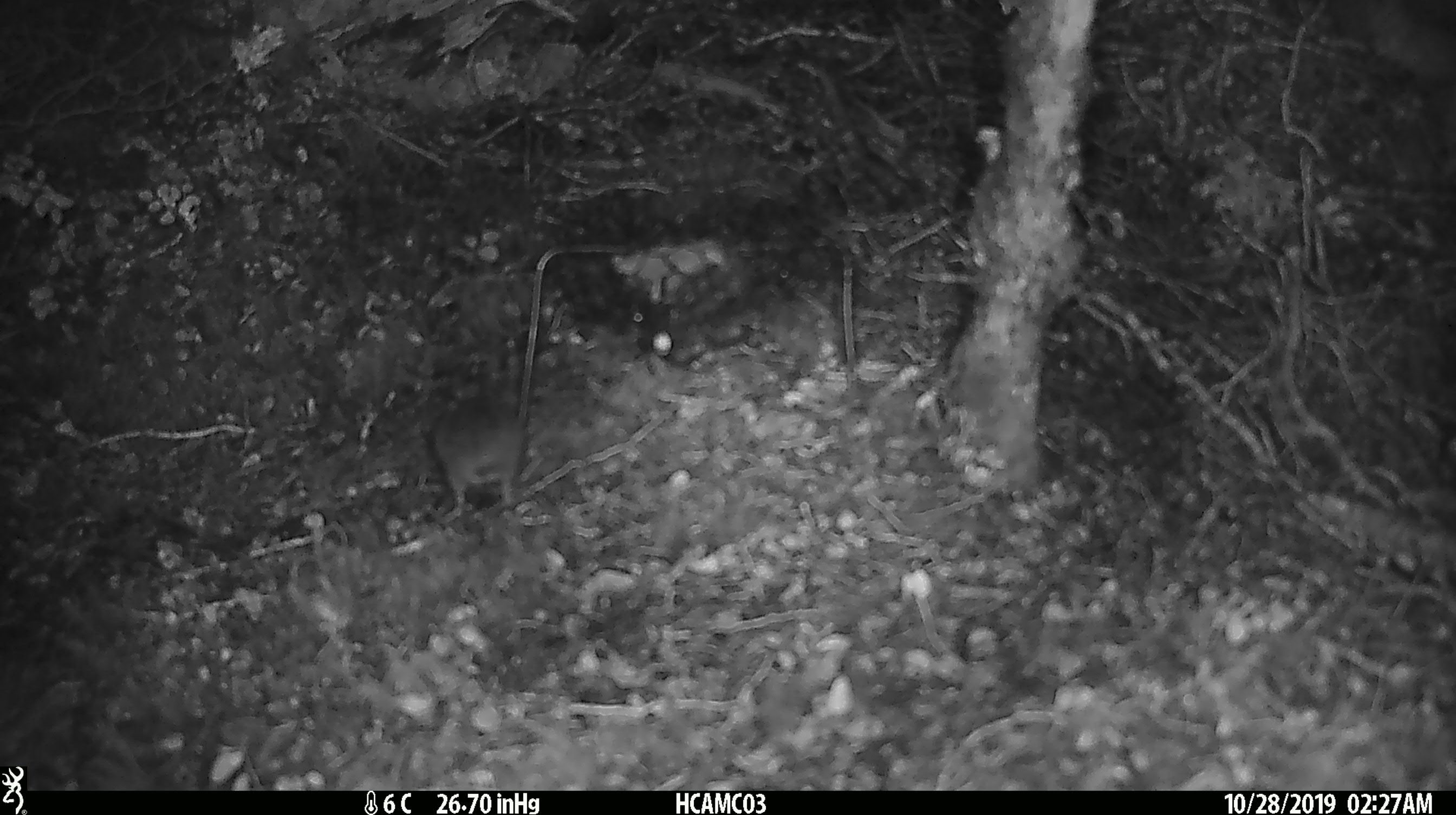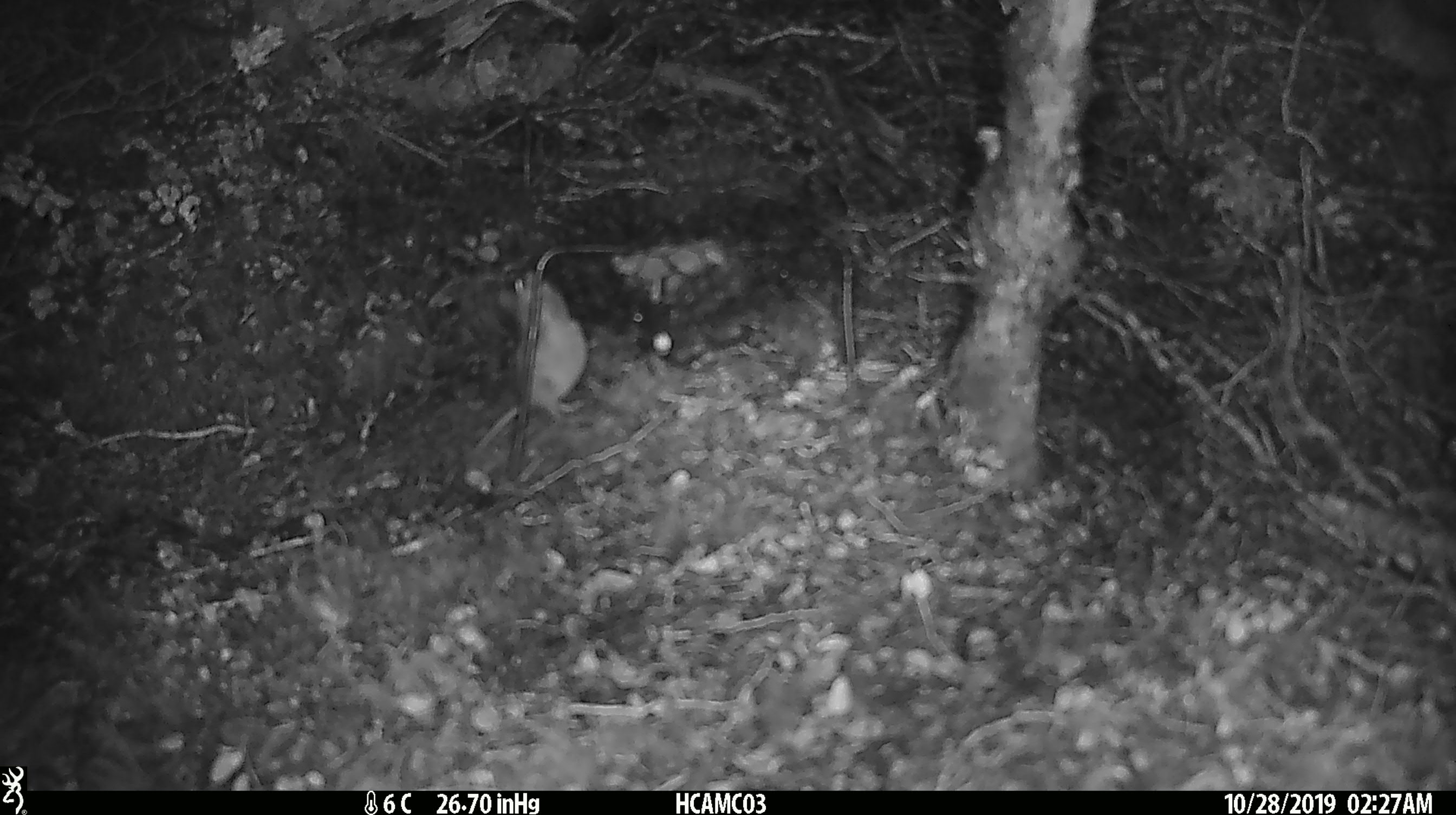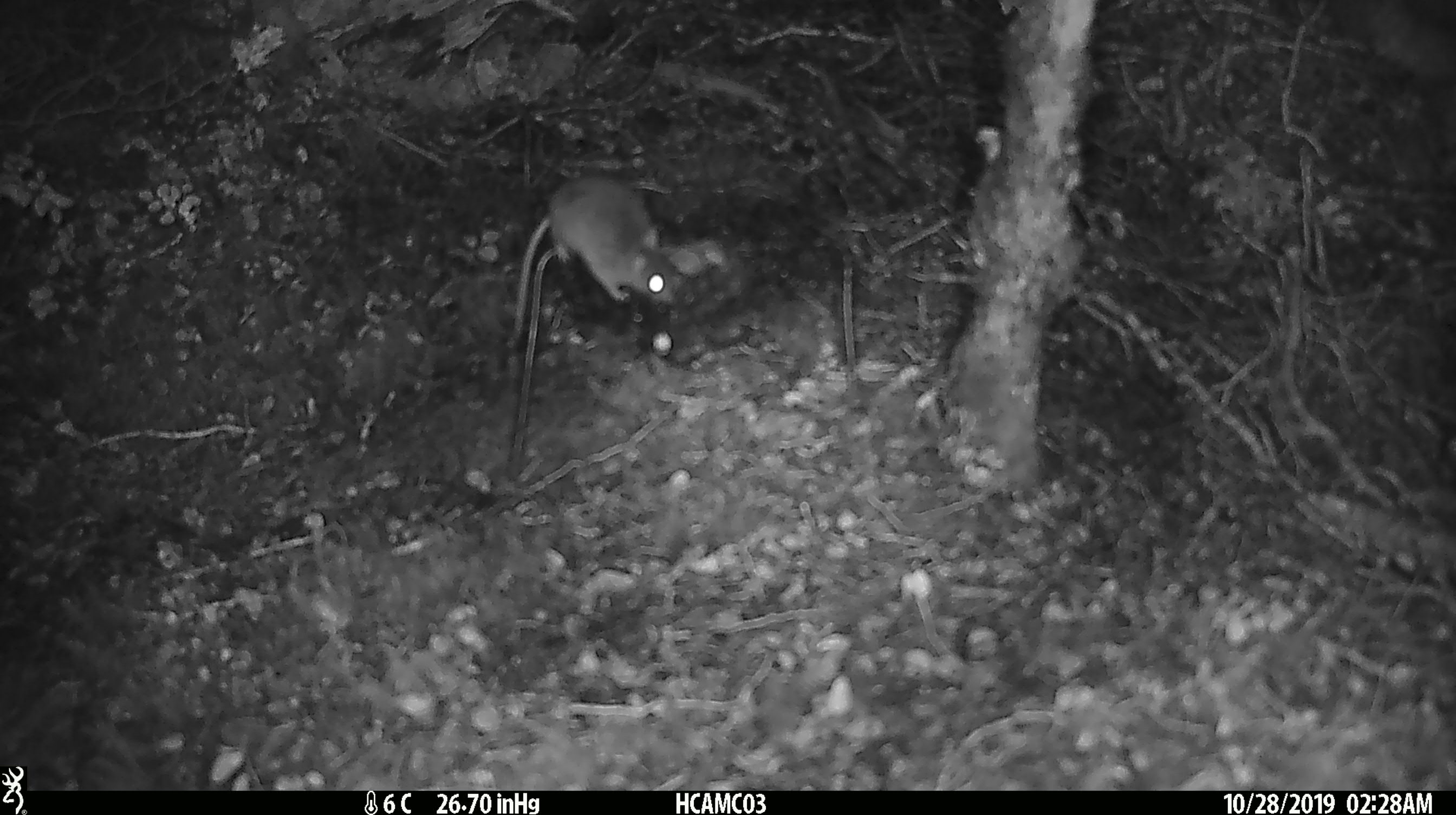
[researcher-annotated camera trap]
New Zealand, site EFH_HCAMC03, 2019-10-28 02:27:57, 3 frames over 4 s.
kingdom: Animalia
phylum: Chordata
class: Mammalia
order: Rodentia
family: Muridae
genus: Mus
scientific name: Mus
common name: mouse